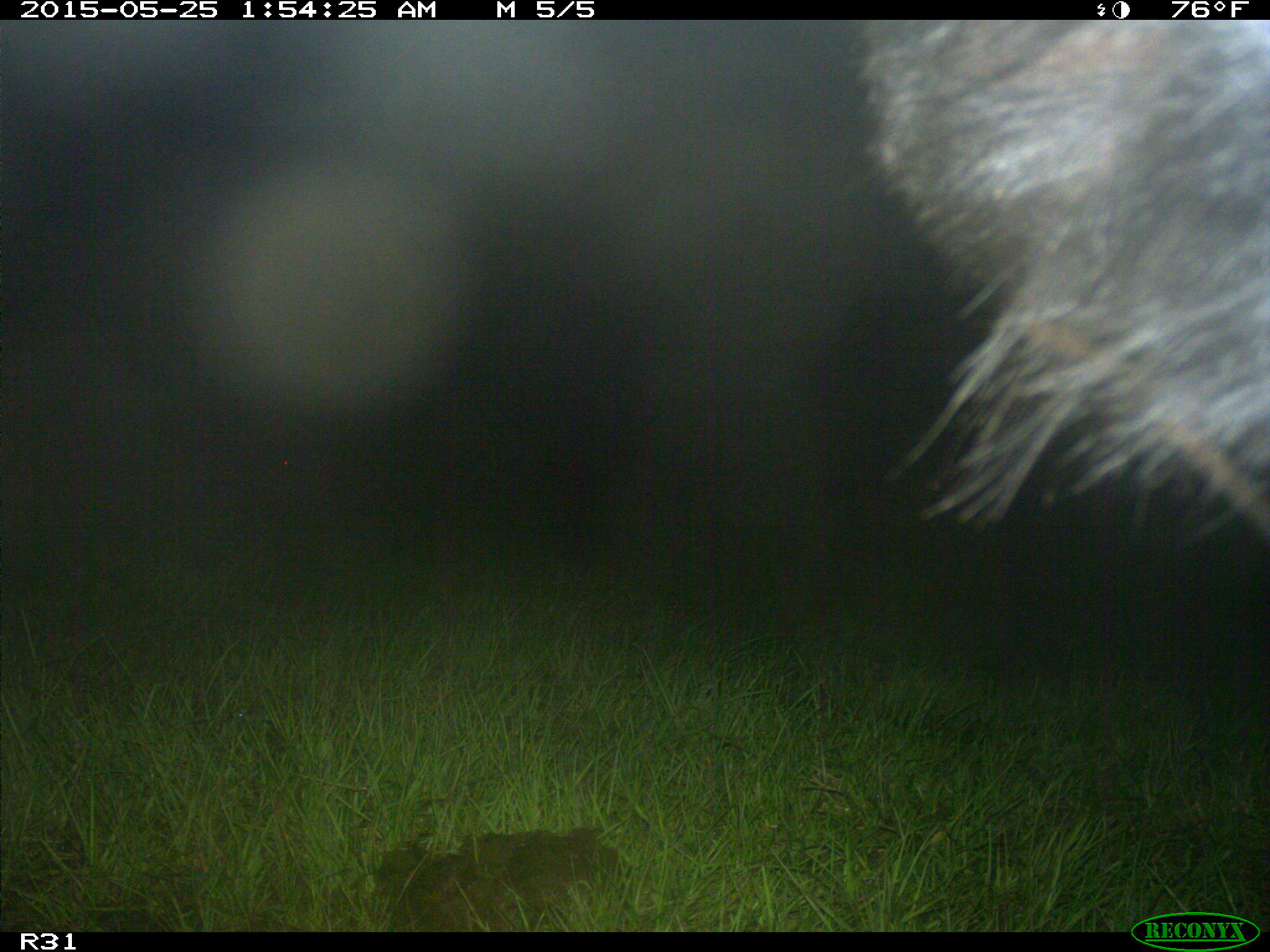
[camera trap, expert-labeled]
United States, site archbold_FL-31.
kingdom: Animalia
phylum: Chordata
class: Mammalia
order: Artiodactyla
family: Bovidae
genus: Bos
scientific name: Bos taurus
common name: domestic cow